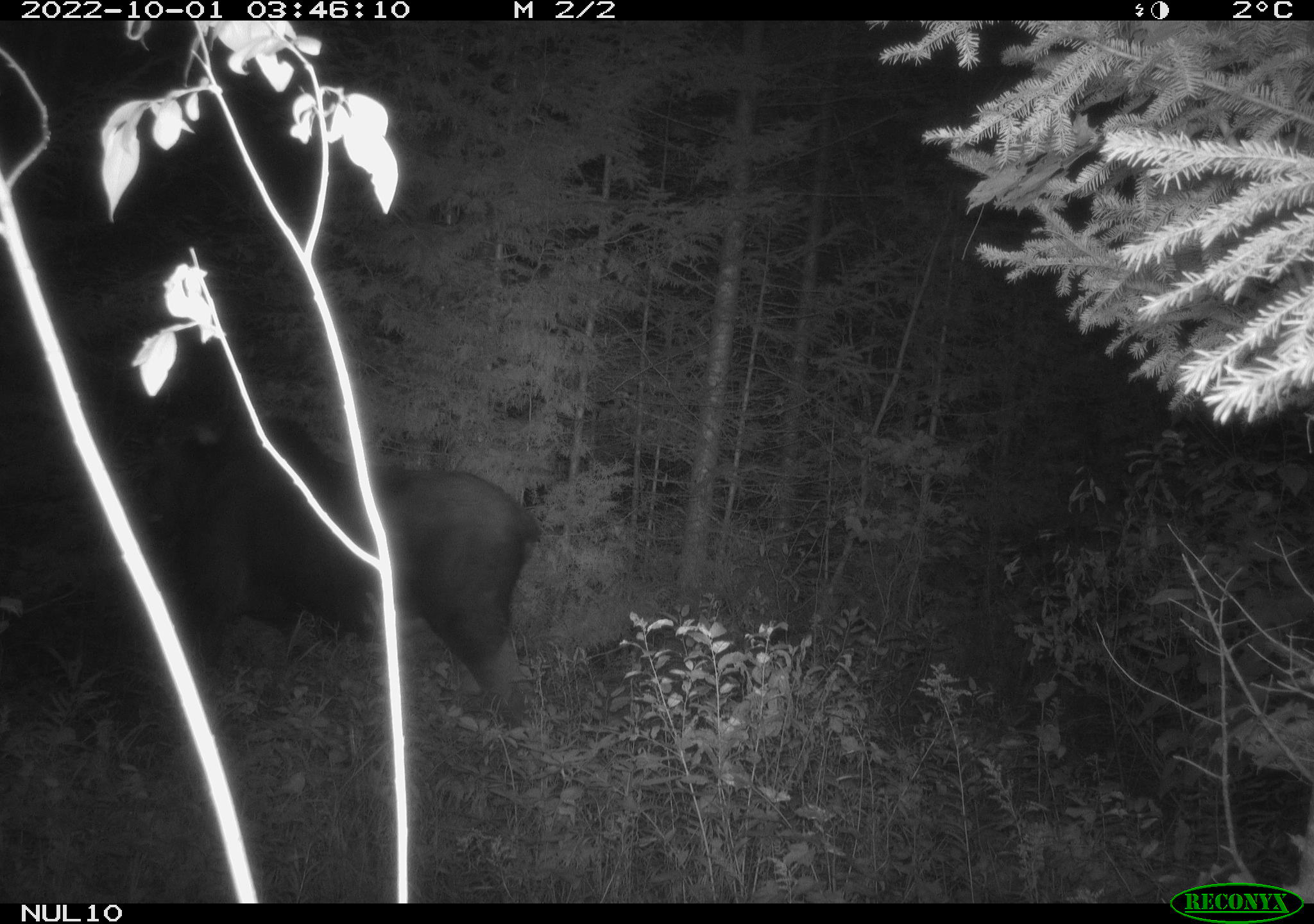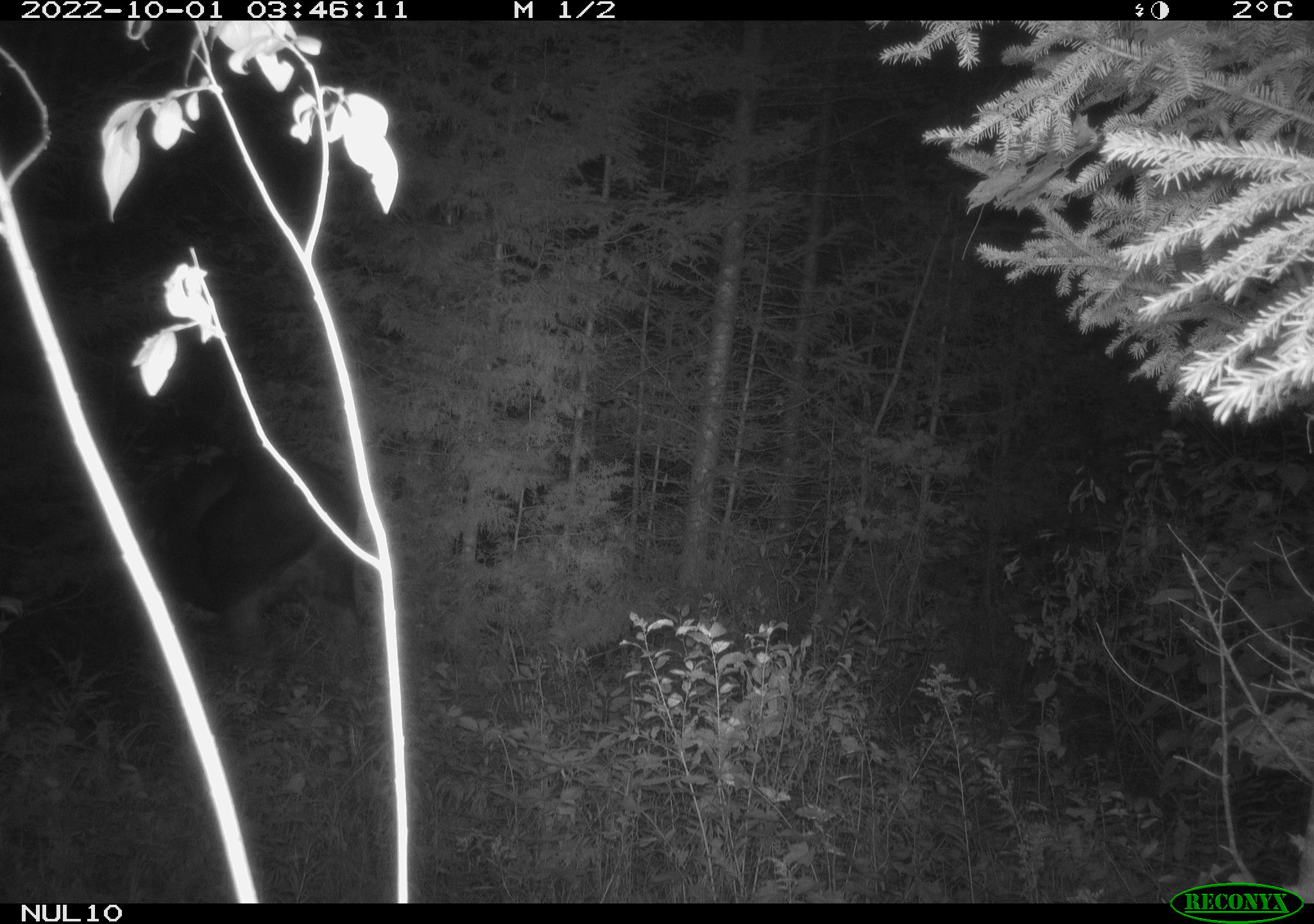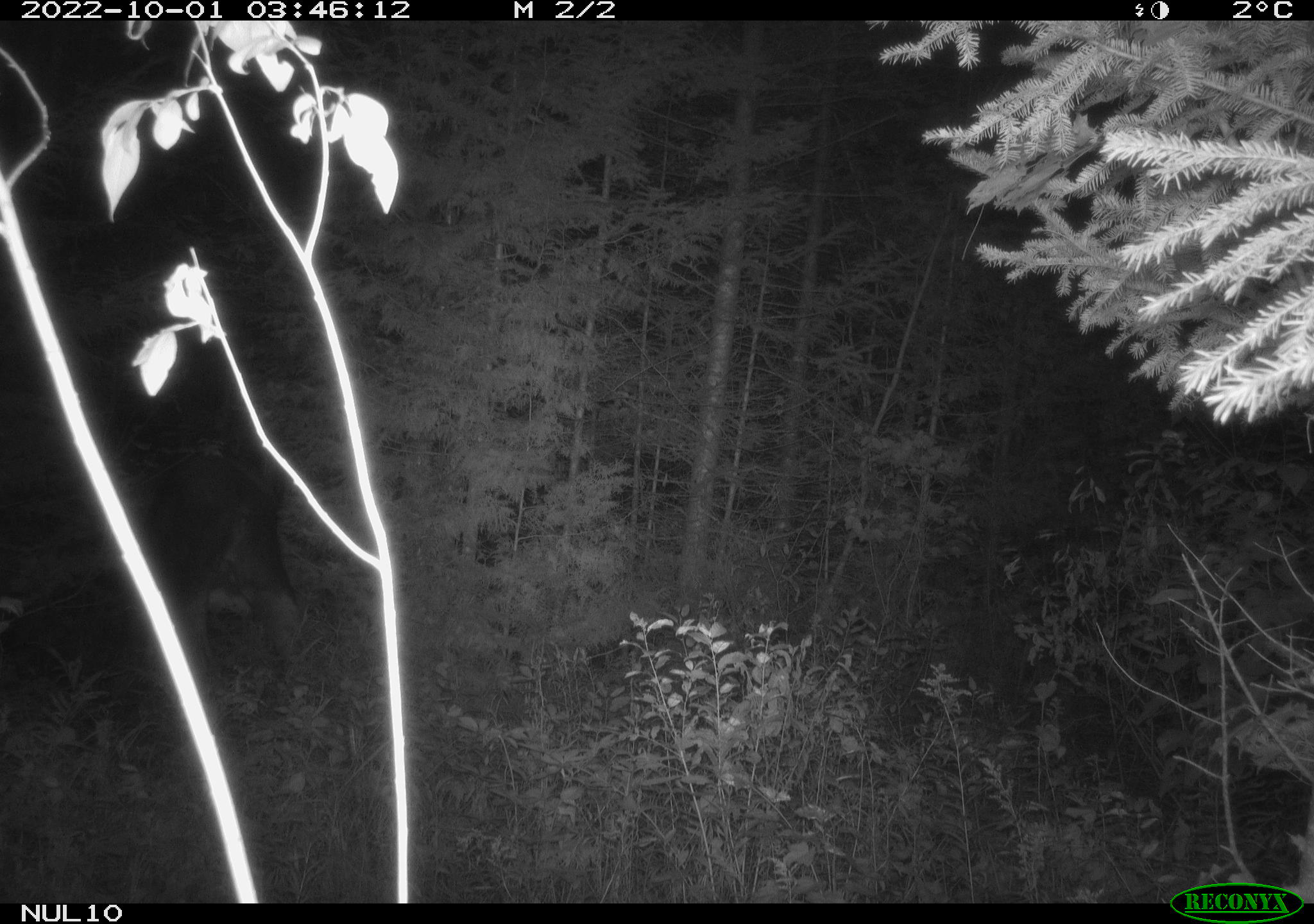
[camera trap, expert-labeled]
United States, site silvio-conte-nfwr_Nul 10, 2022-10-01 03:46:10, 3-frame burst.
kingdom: Animalia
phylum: Chordata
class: Mammalia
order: Artiodactyla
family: Cervidae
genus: Alces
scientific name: Alces alces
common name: moose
Moose (Alces alces).